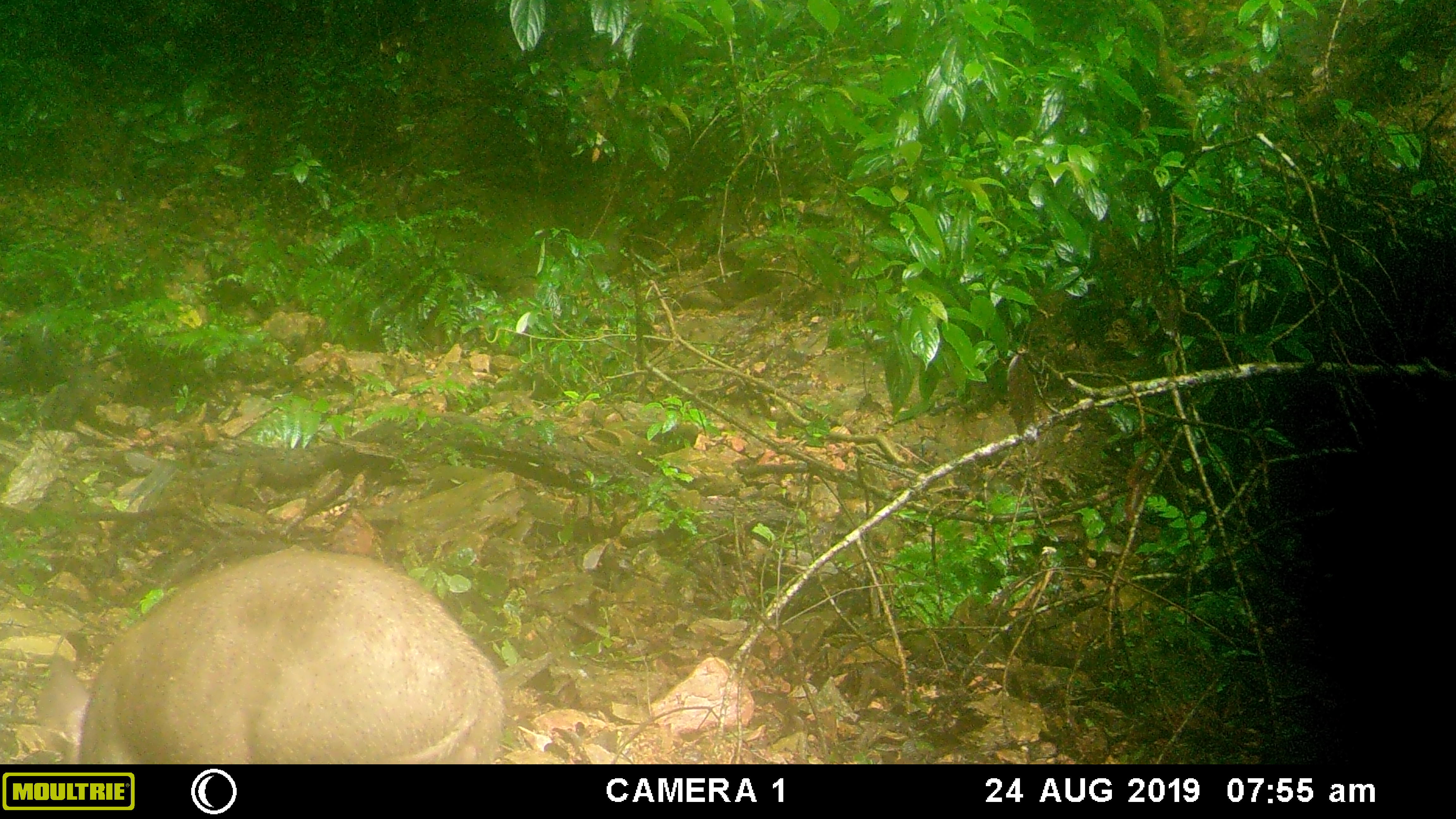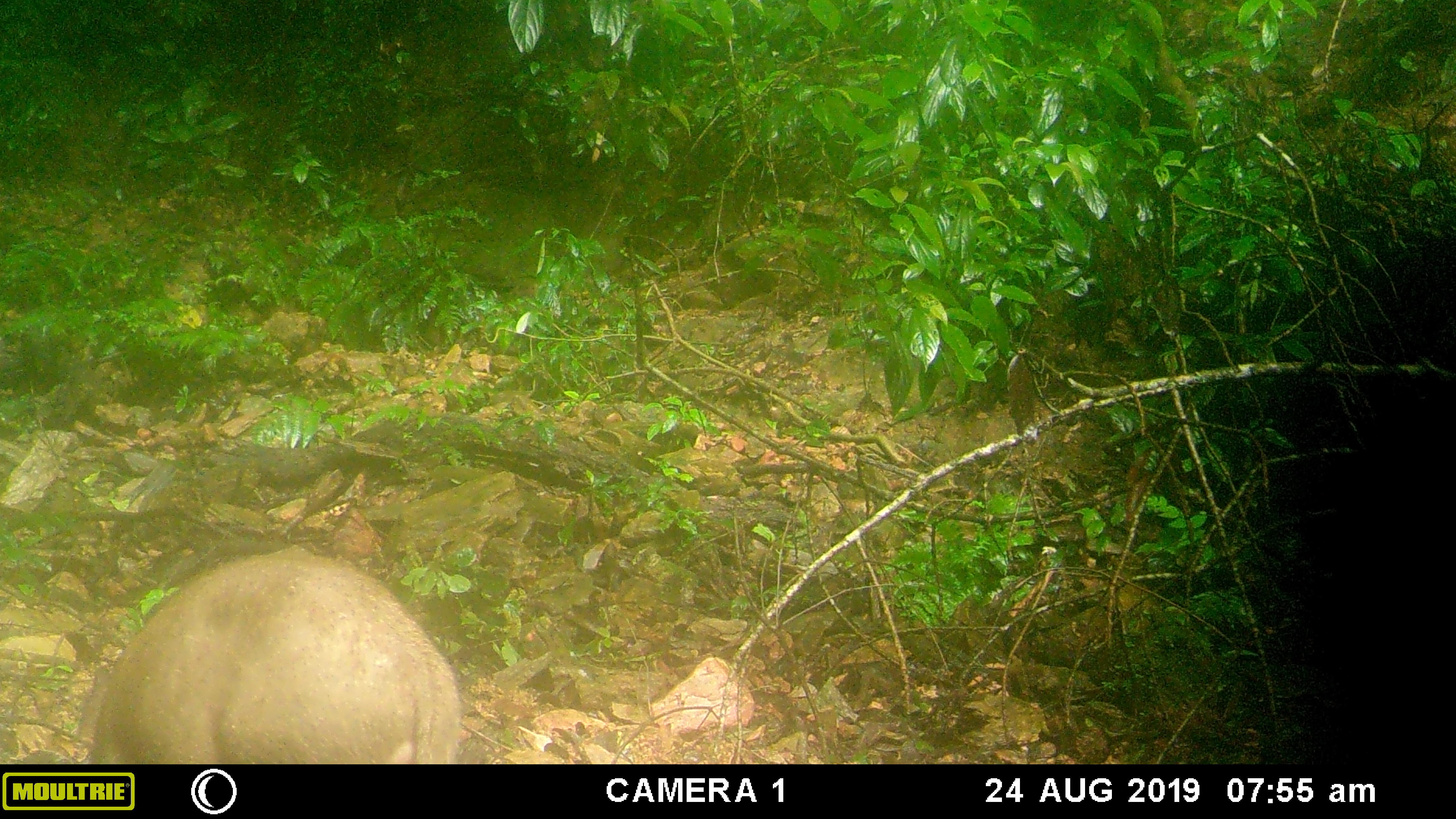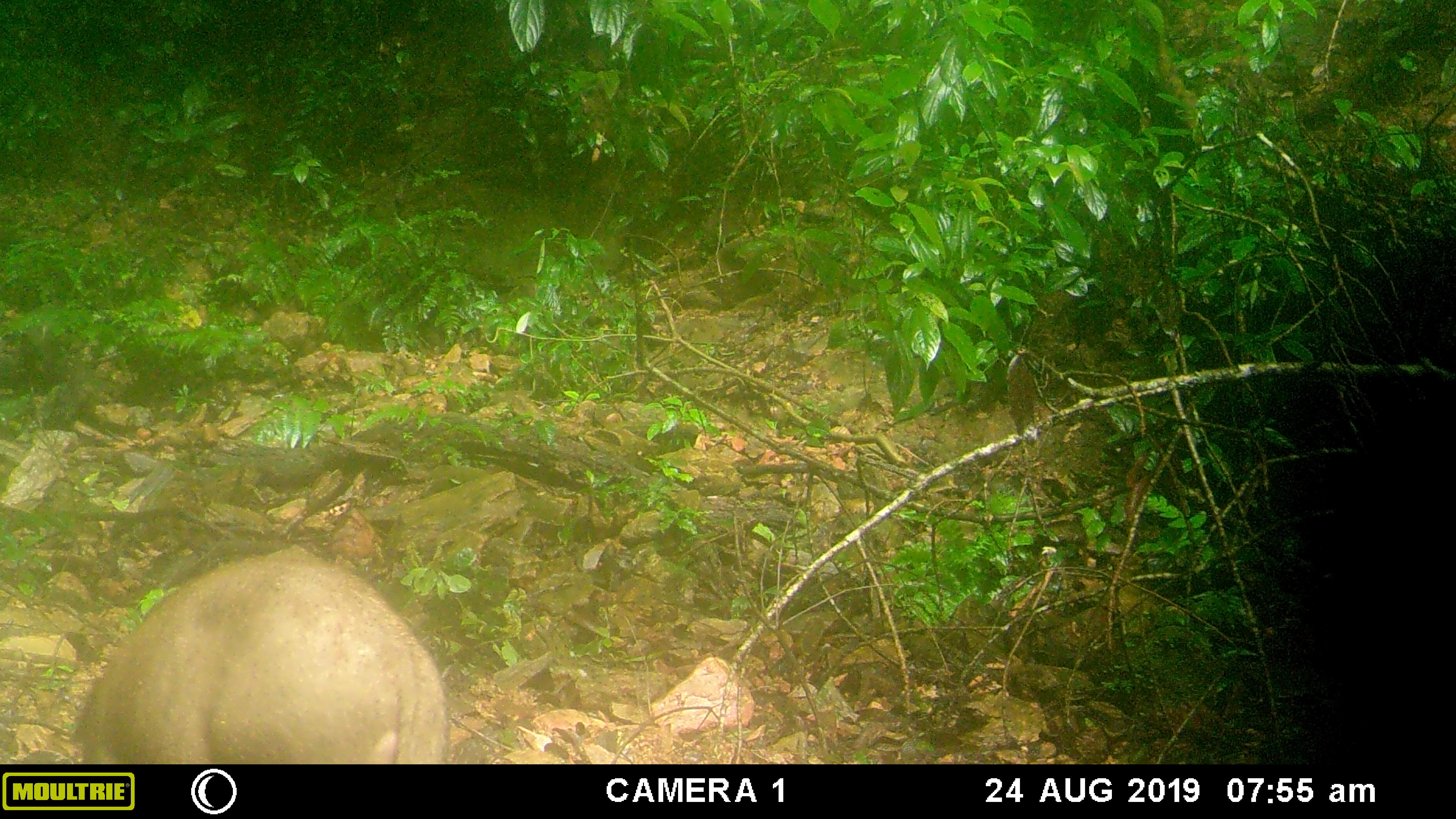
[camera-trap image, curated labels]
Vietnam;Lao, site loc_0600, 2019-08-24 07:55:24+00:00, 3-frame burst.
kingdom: Animalia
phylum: Chordata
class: Mammalia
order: Artiodactyla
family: Suidae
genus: Sus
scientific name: Sus scrofa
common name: eurasian wild pig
Eurasian wild pig (Sus scrofa). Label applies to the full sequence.